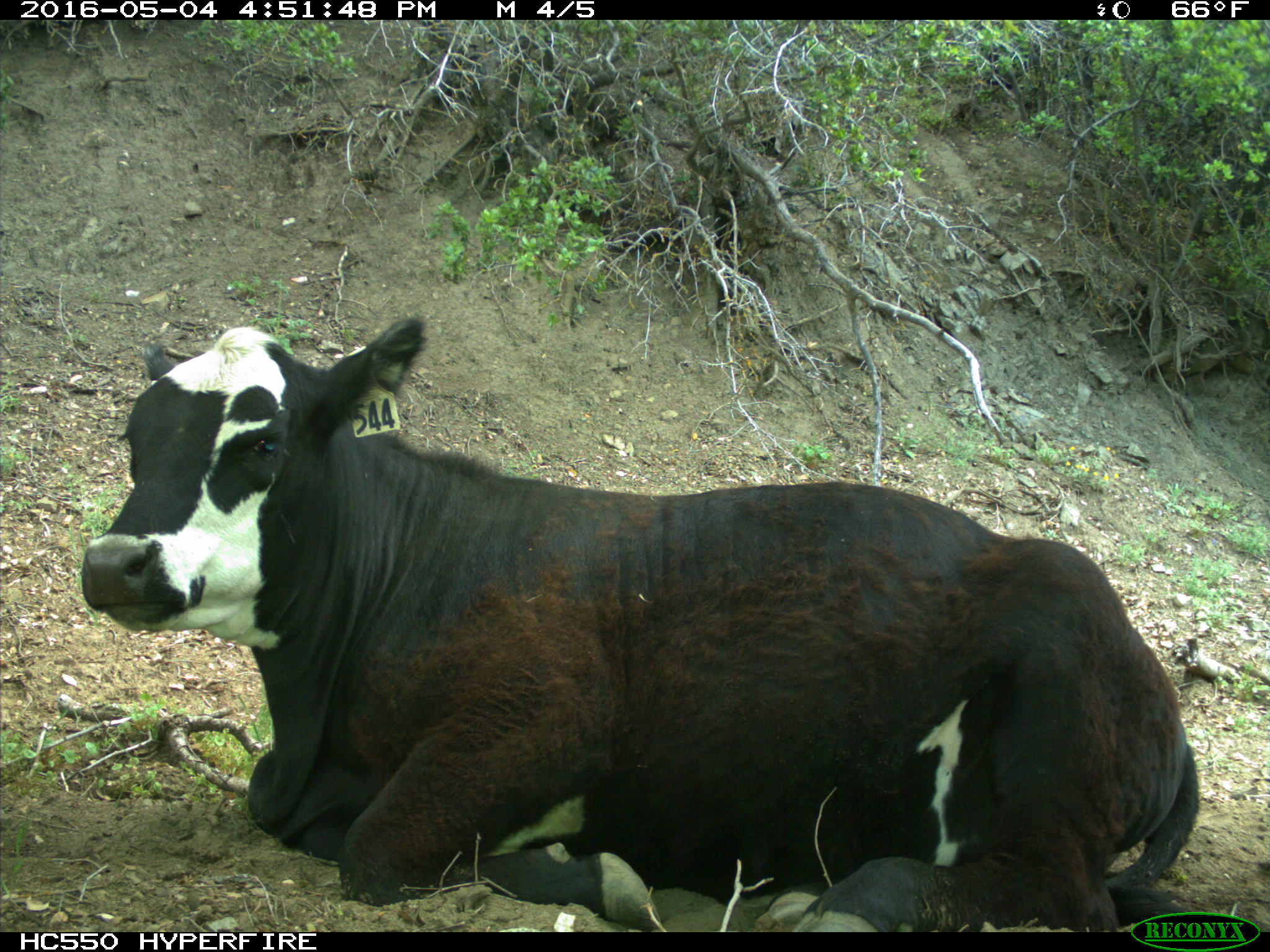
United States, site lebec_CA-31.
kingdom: Animalia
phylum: Chordata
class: Mammalia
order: Artiodactyla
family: Bovidae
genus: Bos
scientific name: Bos taurus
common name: domestic cow